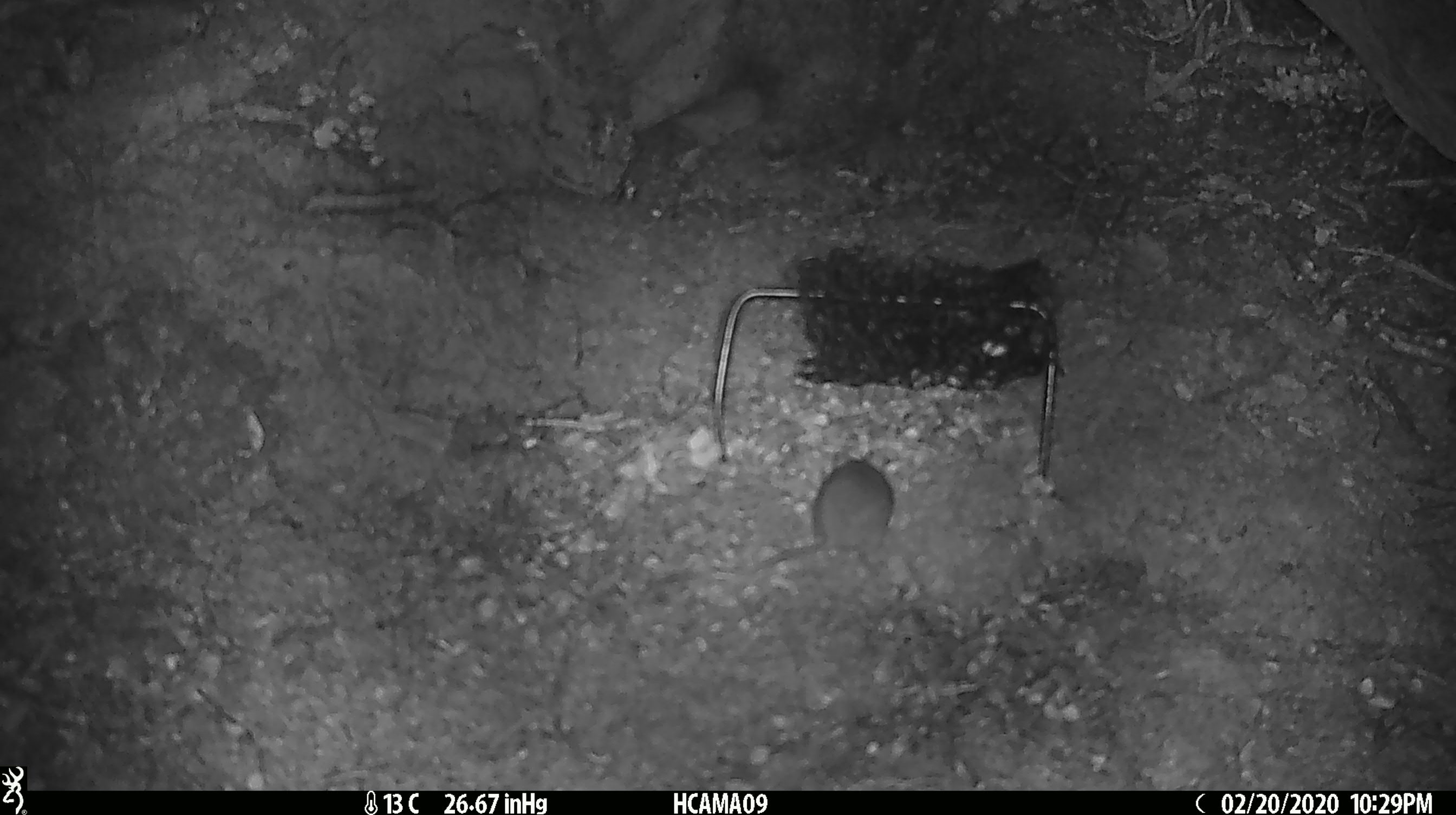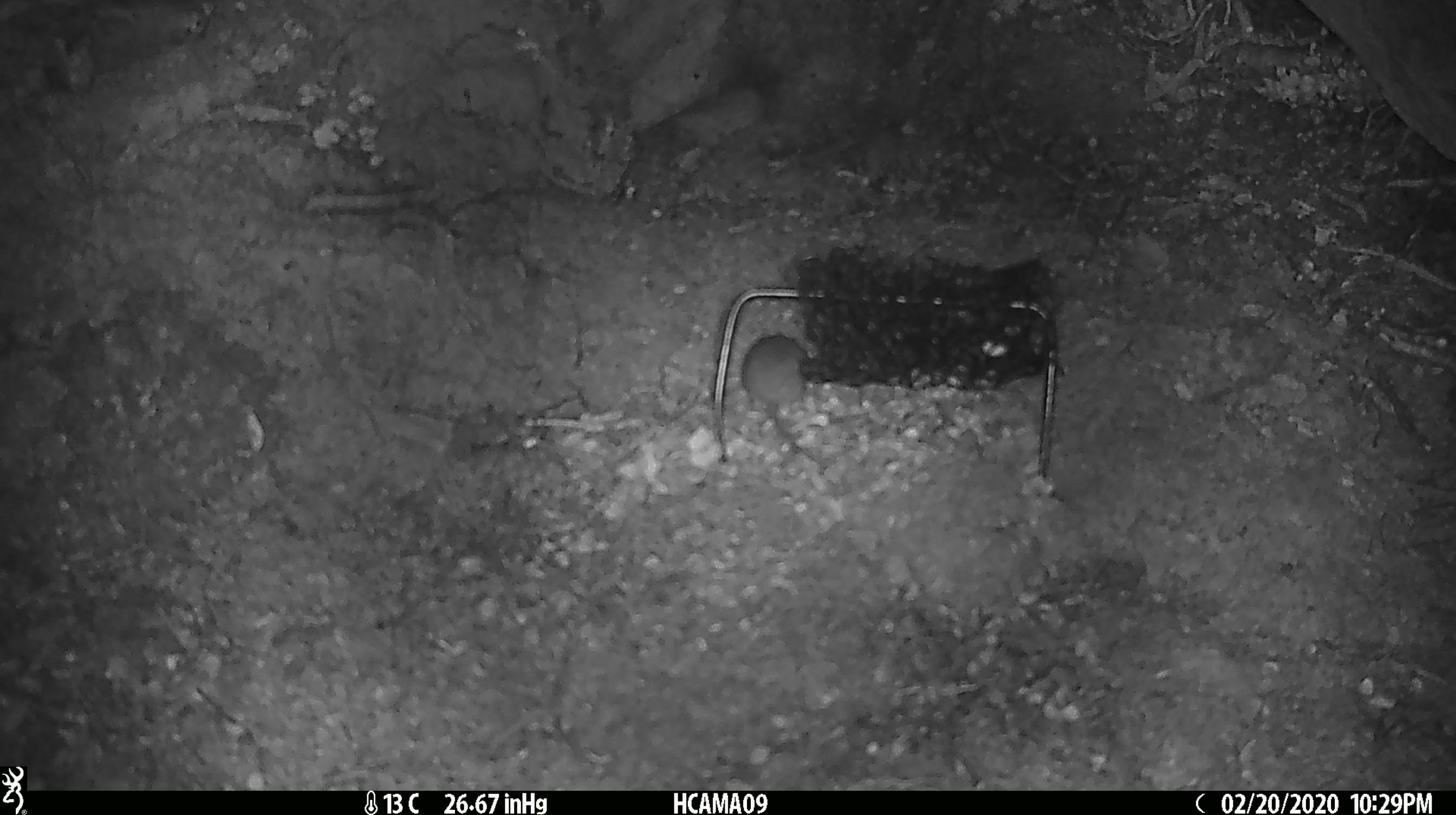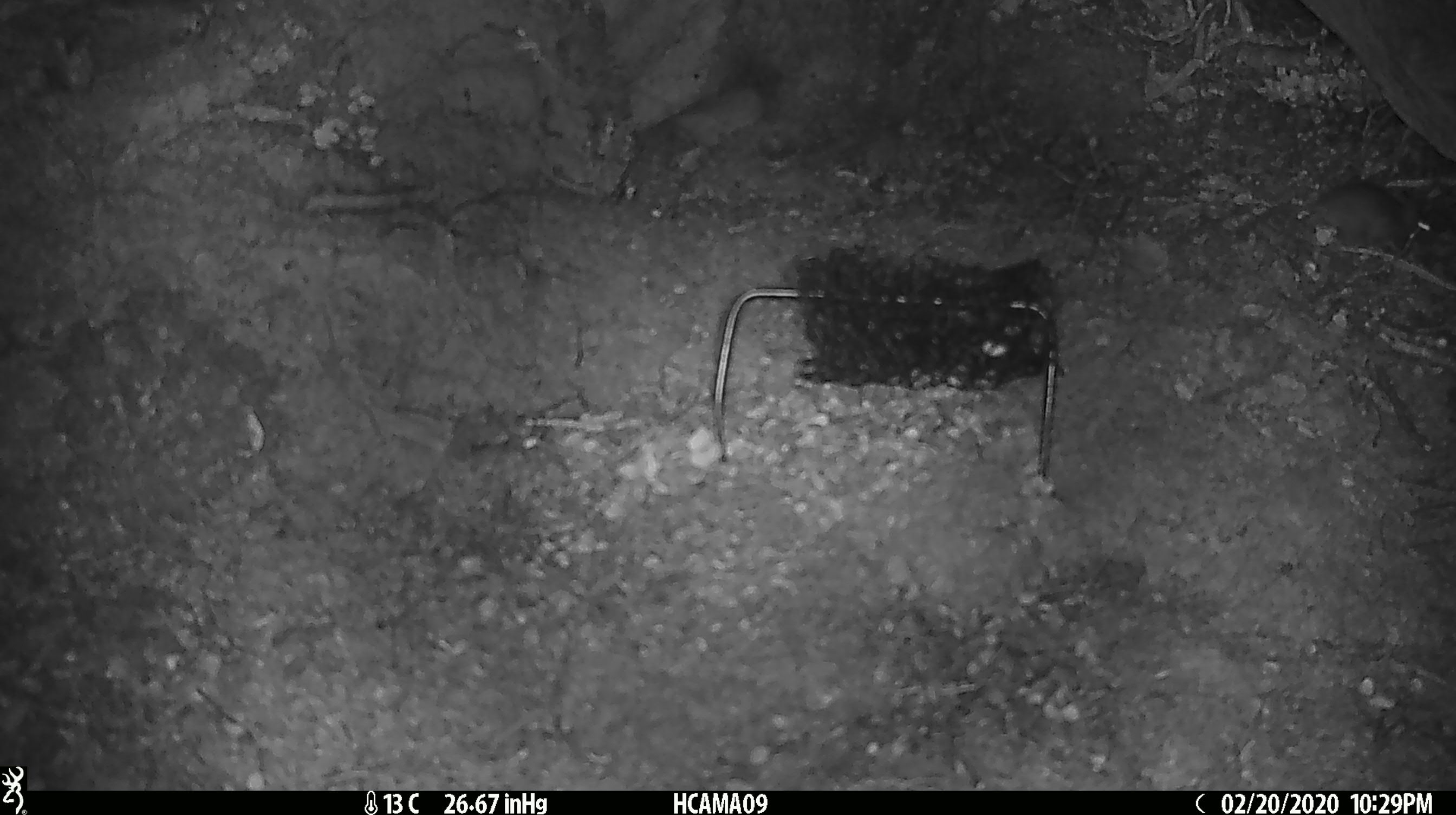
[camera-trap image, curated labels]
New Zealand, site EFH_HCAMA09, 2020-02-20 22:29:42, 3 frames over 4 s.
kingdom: Animalia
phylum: Chordata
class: Mammalia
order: Rodentia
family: Muridae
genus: Mus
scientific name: Mus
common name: mouse